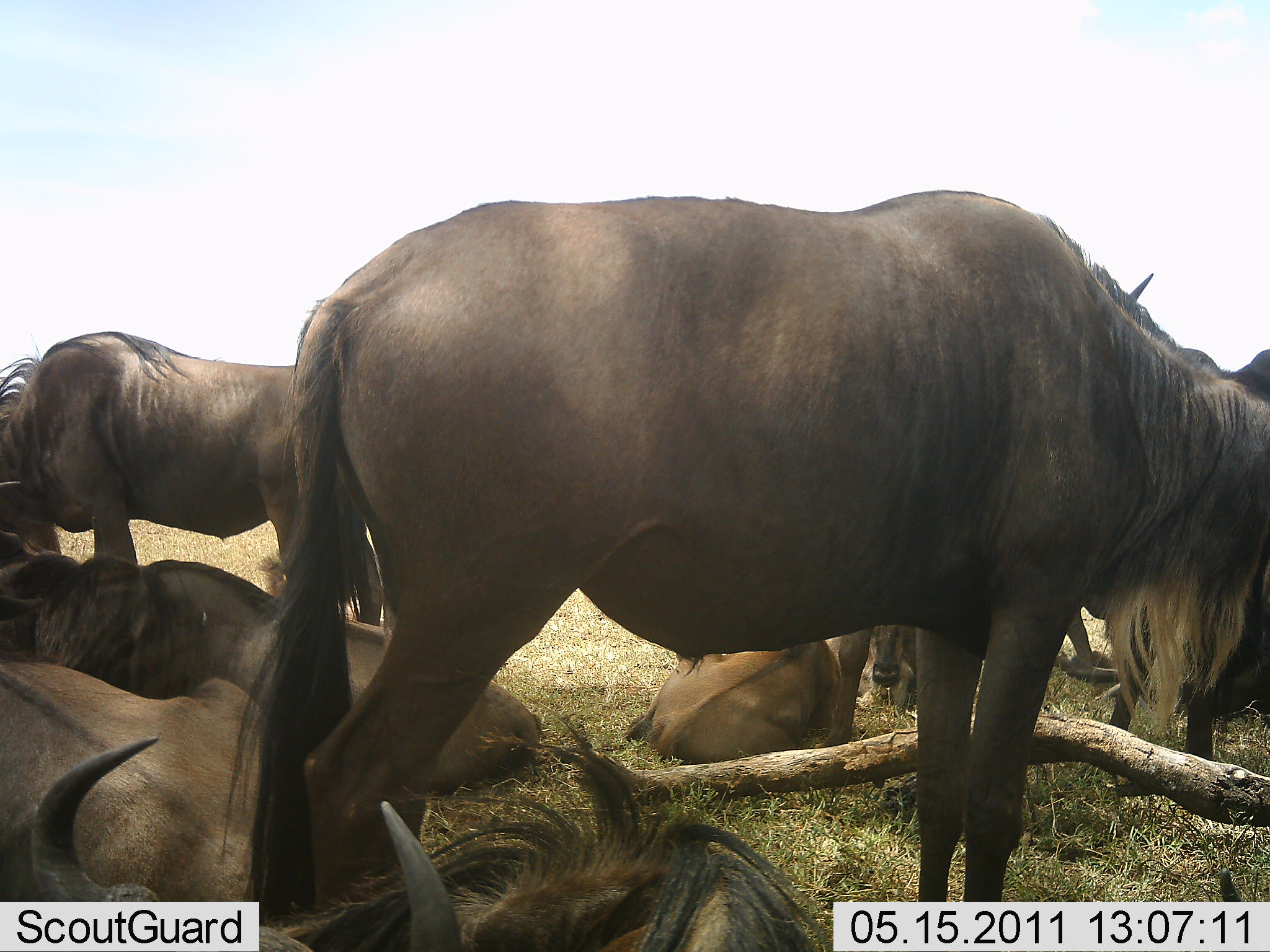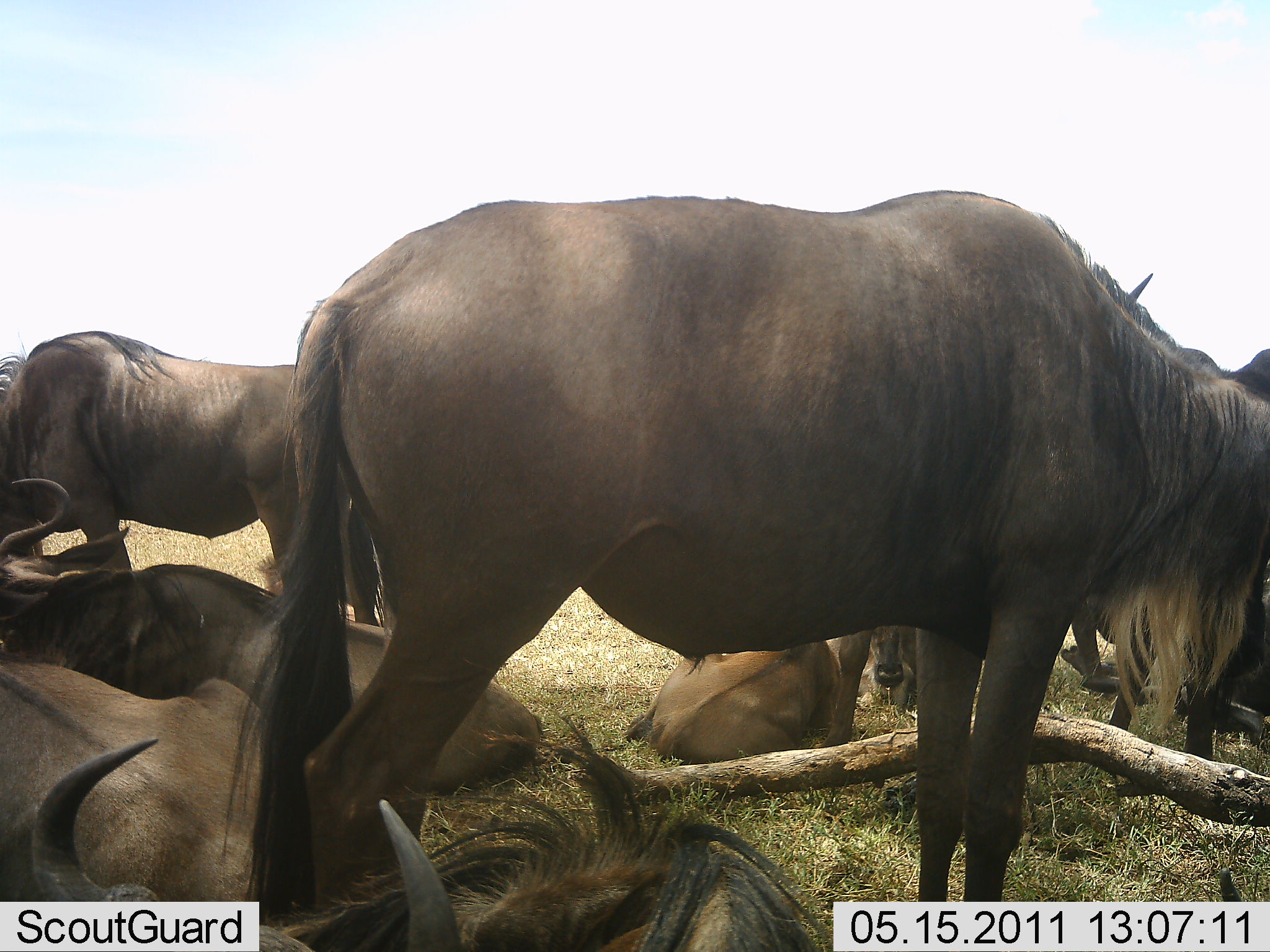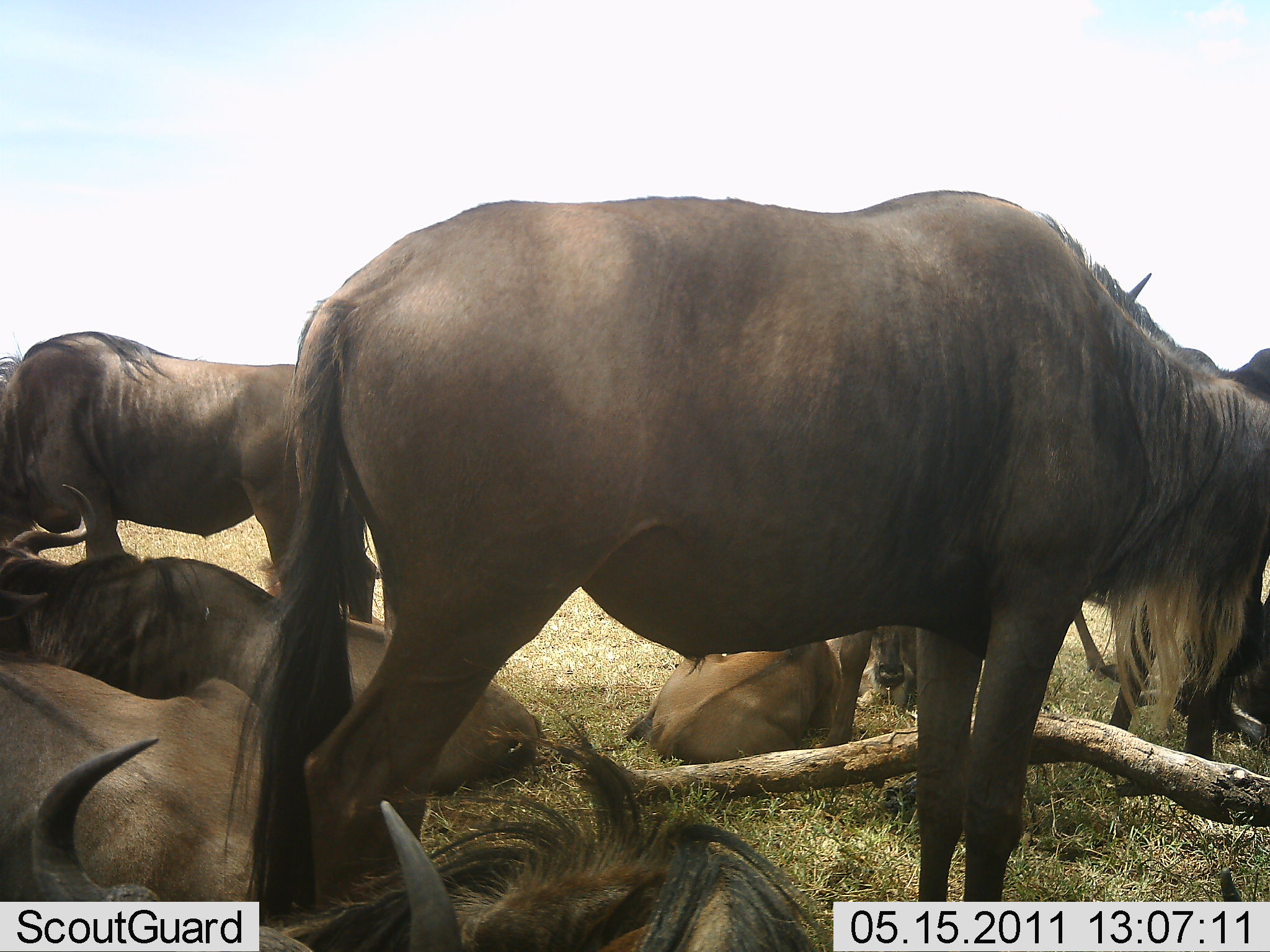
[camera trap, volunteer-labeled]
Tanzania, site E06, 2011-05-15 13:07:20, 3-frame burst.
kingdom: Animalia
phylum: Chordata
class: Mammalia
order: Artiodactyla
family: Bovidae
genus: Connochaetes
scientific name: Connochaetes taurinus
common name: blue wildebeest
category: wildebeest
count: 7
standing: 80%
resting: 100%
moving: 0%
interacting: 0%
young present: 20%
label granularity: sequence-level